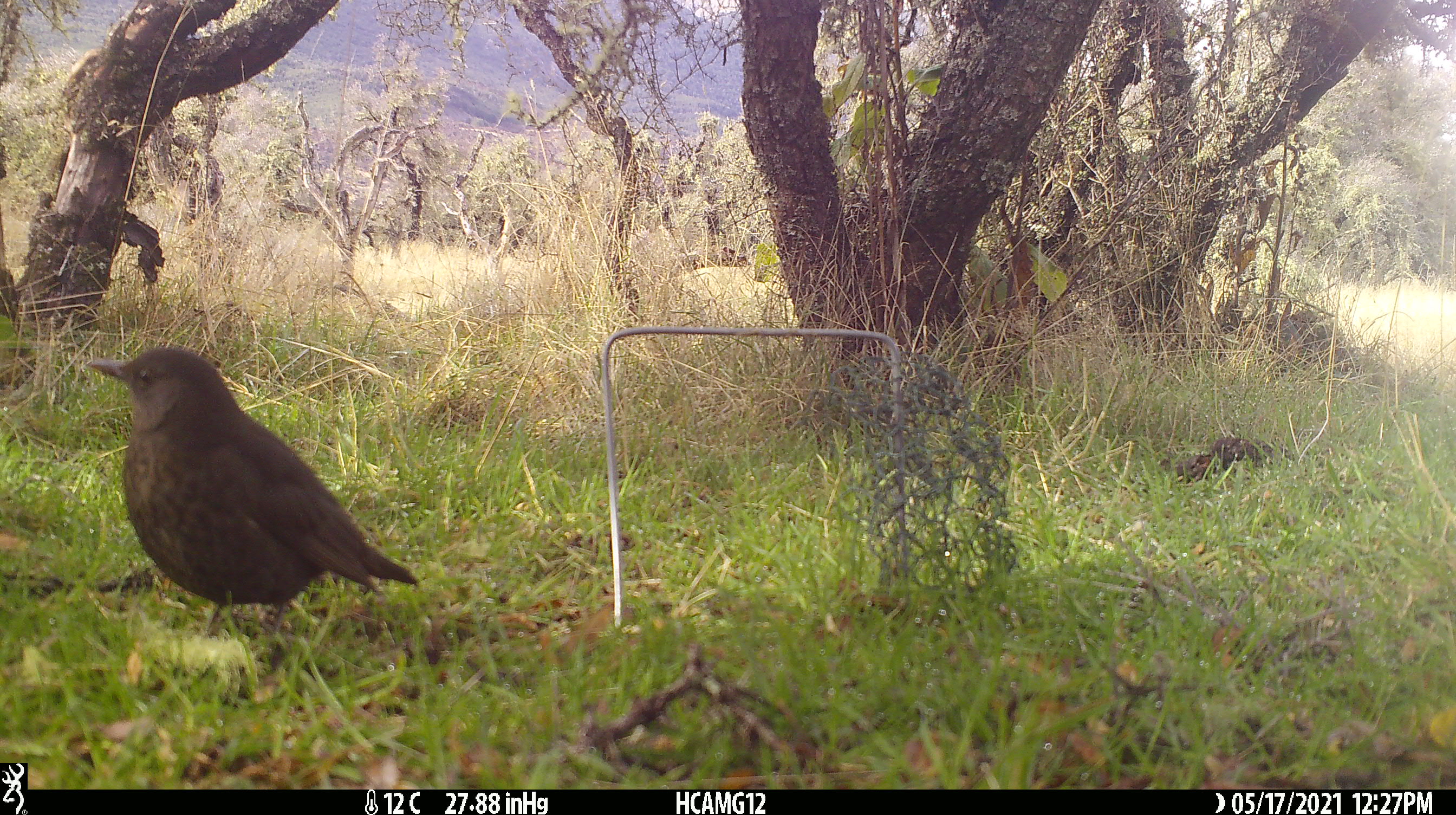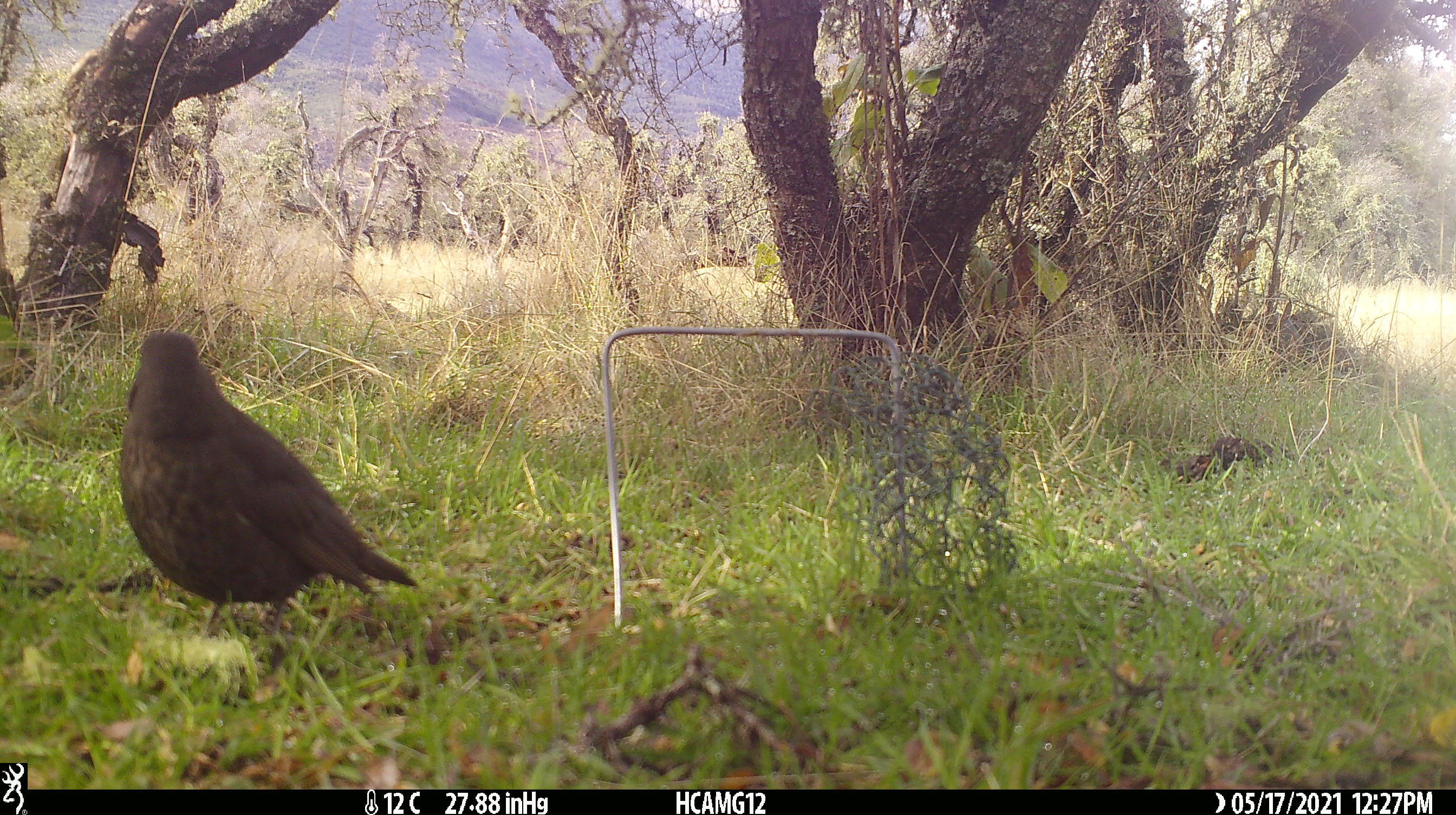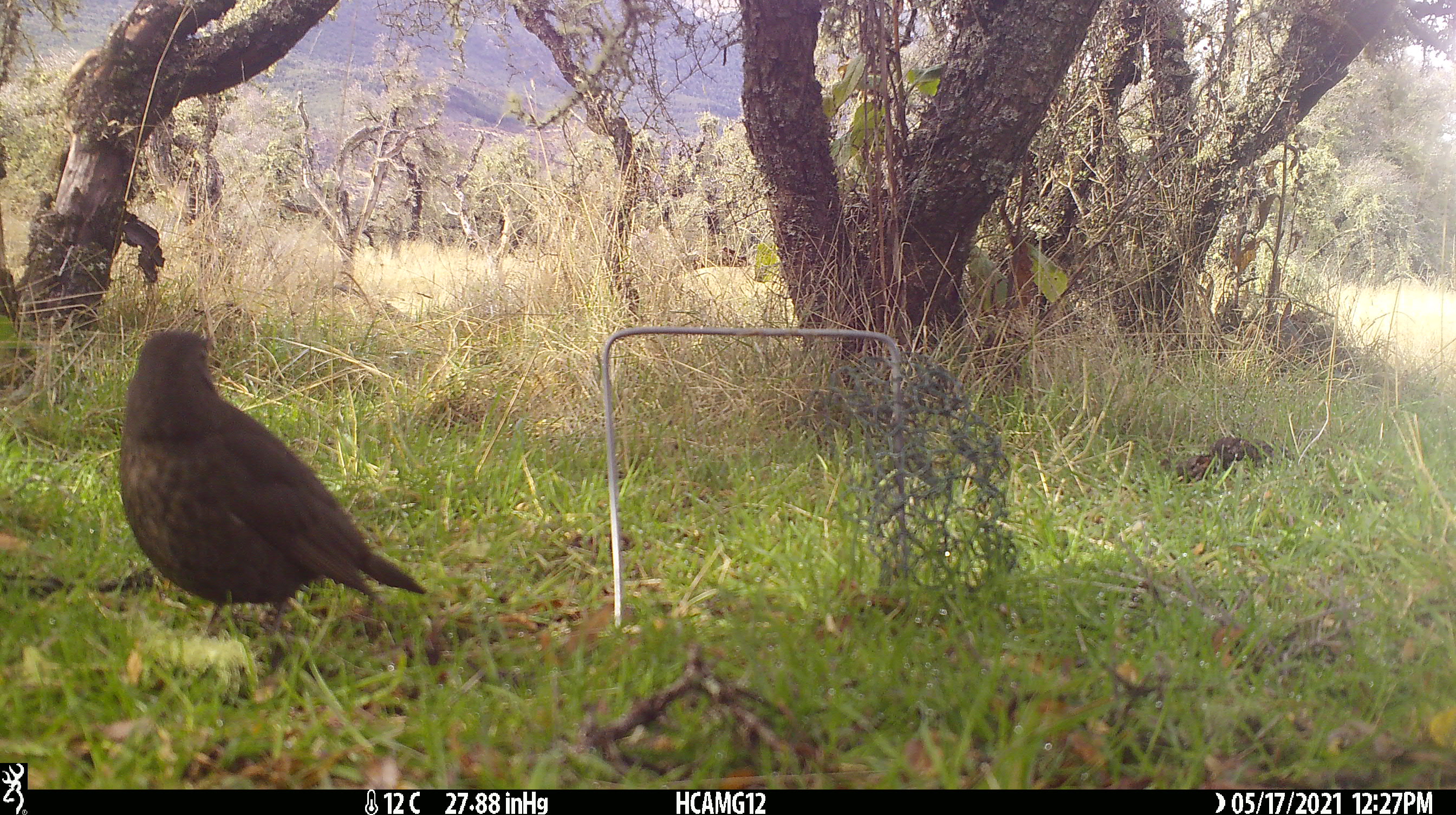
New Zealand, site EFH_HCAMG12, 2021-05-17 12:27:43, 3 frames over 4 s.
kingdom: Animalia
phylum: Chordata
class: Aves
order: Passeriformes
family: Turdidae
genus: Turdus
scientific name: Turdus merula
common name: eurasian blackbird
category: blackbird